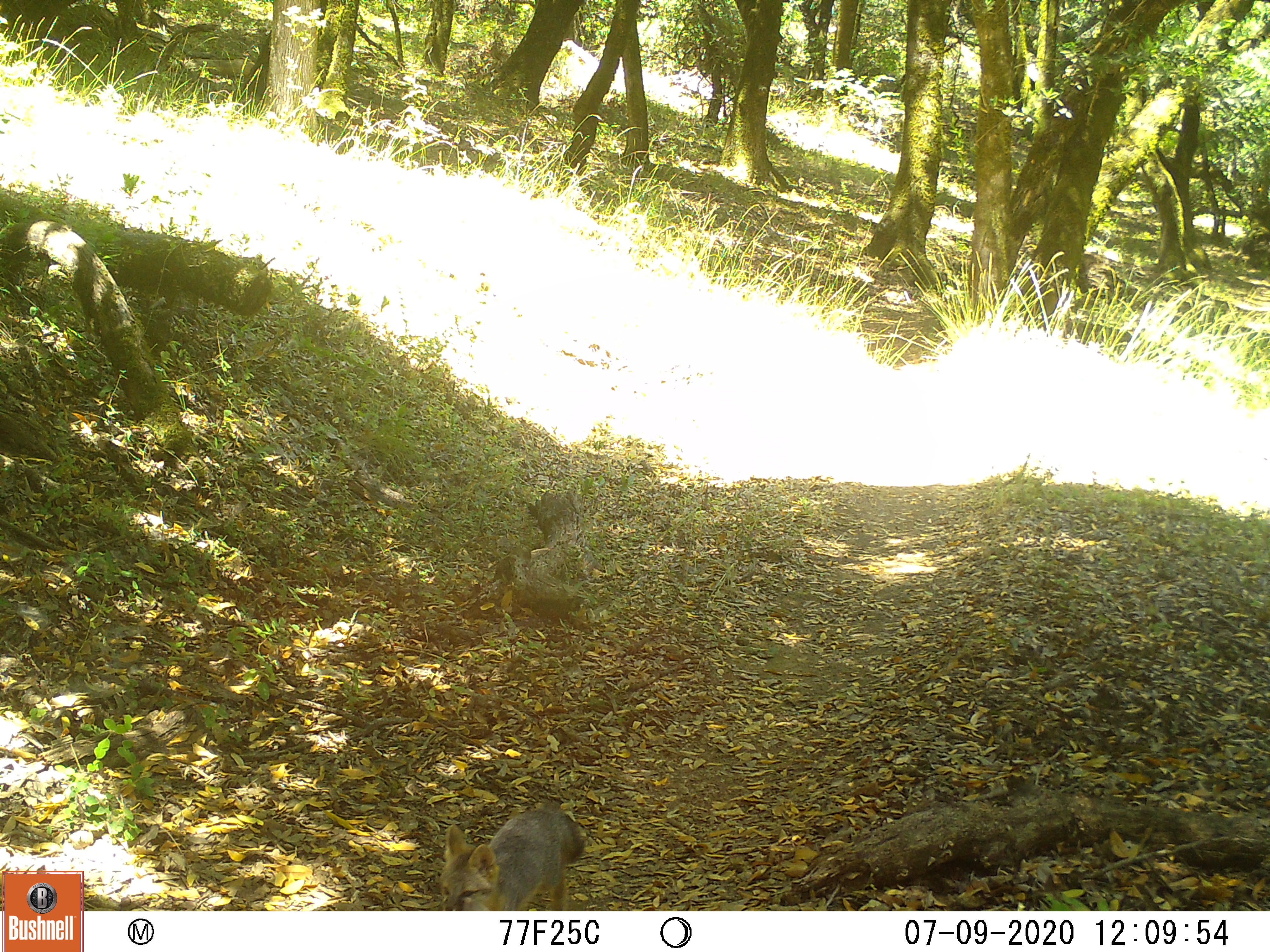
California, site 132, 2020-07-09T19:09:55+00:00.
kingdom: Animalia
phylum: Chordata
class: Mammalia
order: Carnivora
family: Canidae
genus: Urocyon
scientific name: Urocyon cinereoargenteus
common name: gray fox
Gray fox (Urocyon cinereoargenteus).